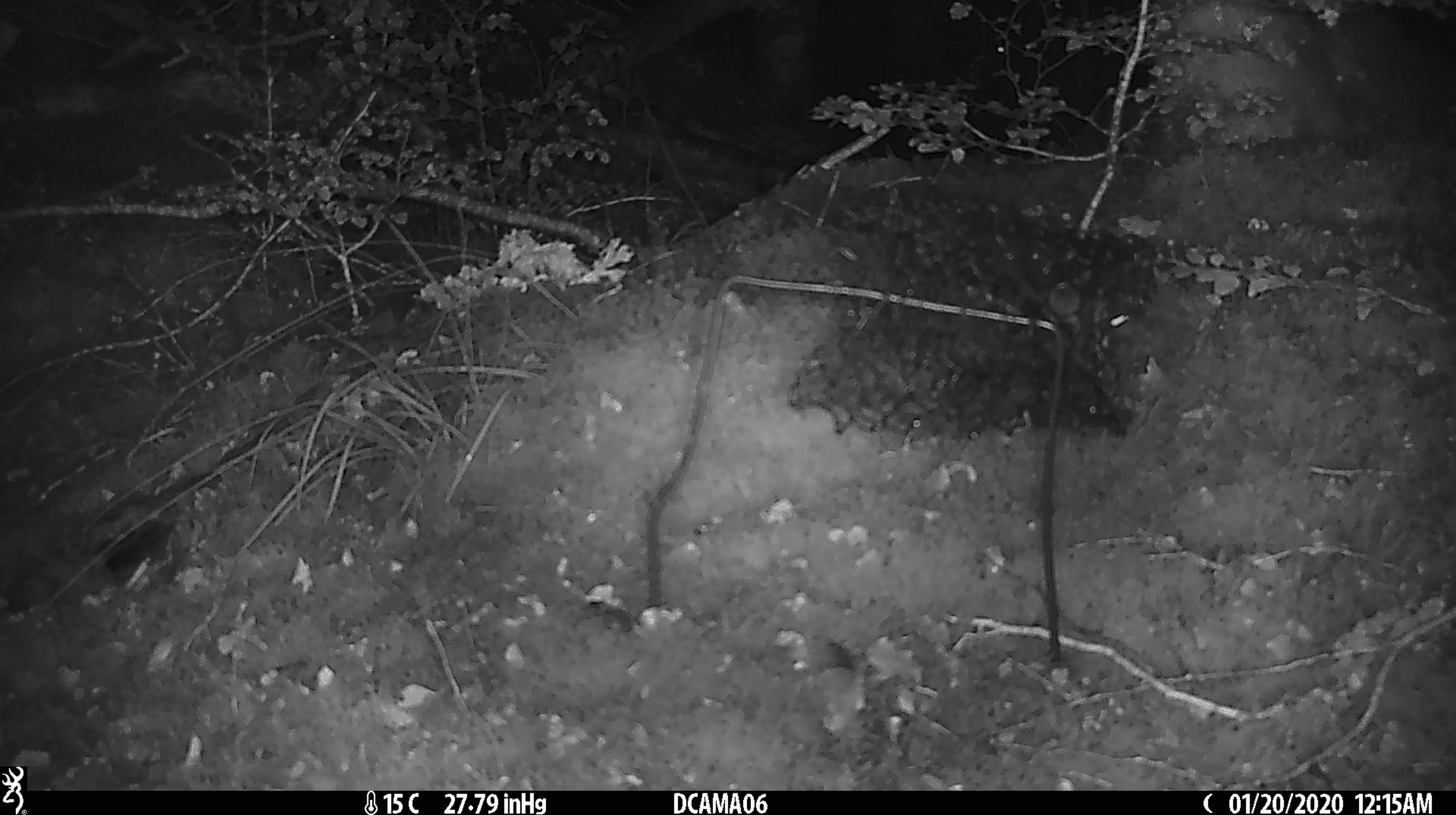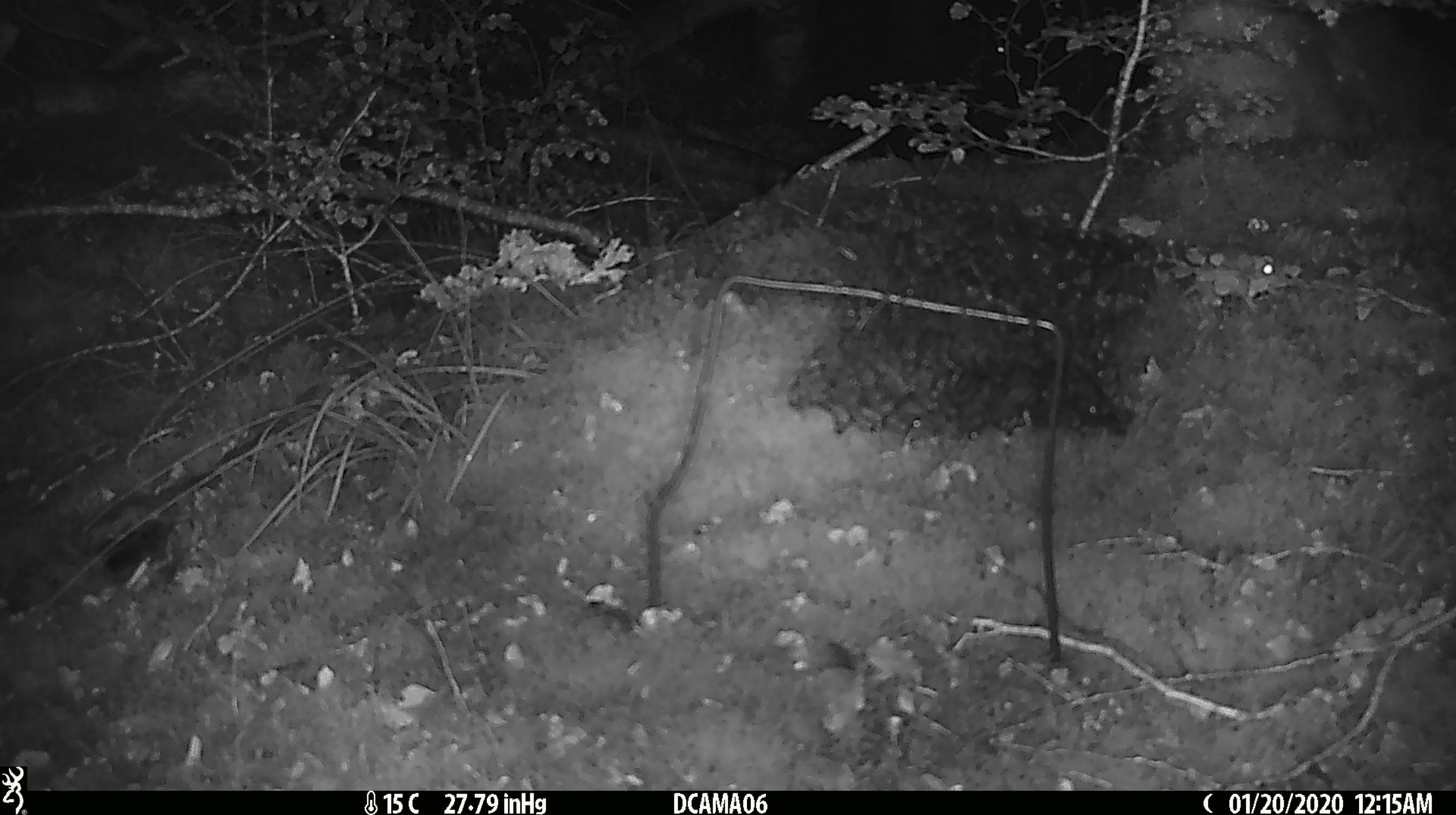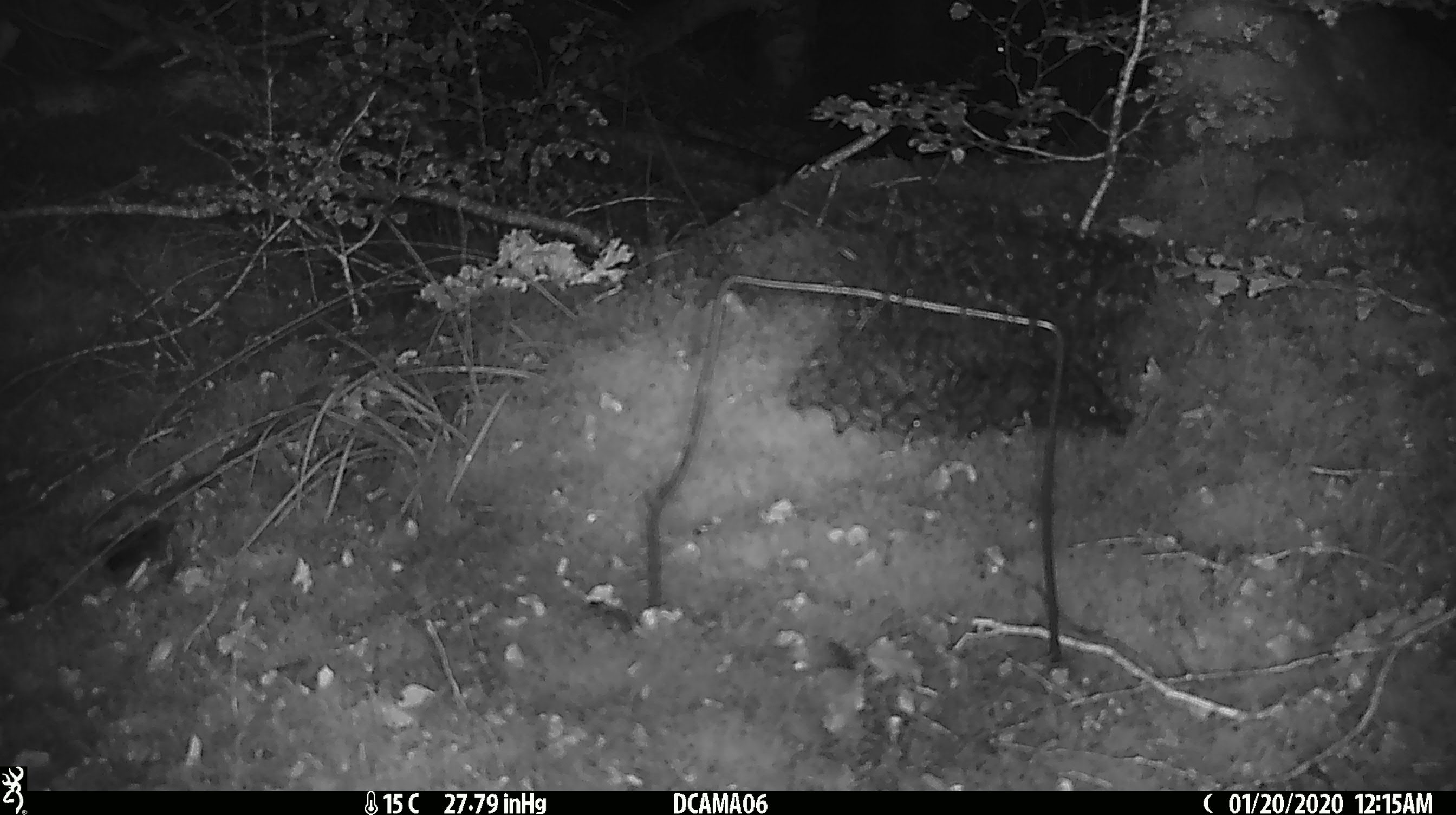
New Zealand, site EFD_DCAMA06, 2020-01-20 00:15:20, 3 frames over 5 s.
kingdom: Animalia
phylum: Chordata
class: Mammalia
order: Rodentia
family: Muridae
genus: Mus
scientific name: Mus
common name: mouse